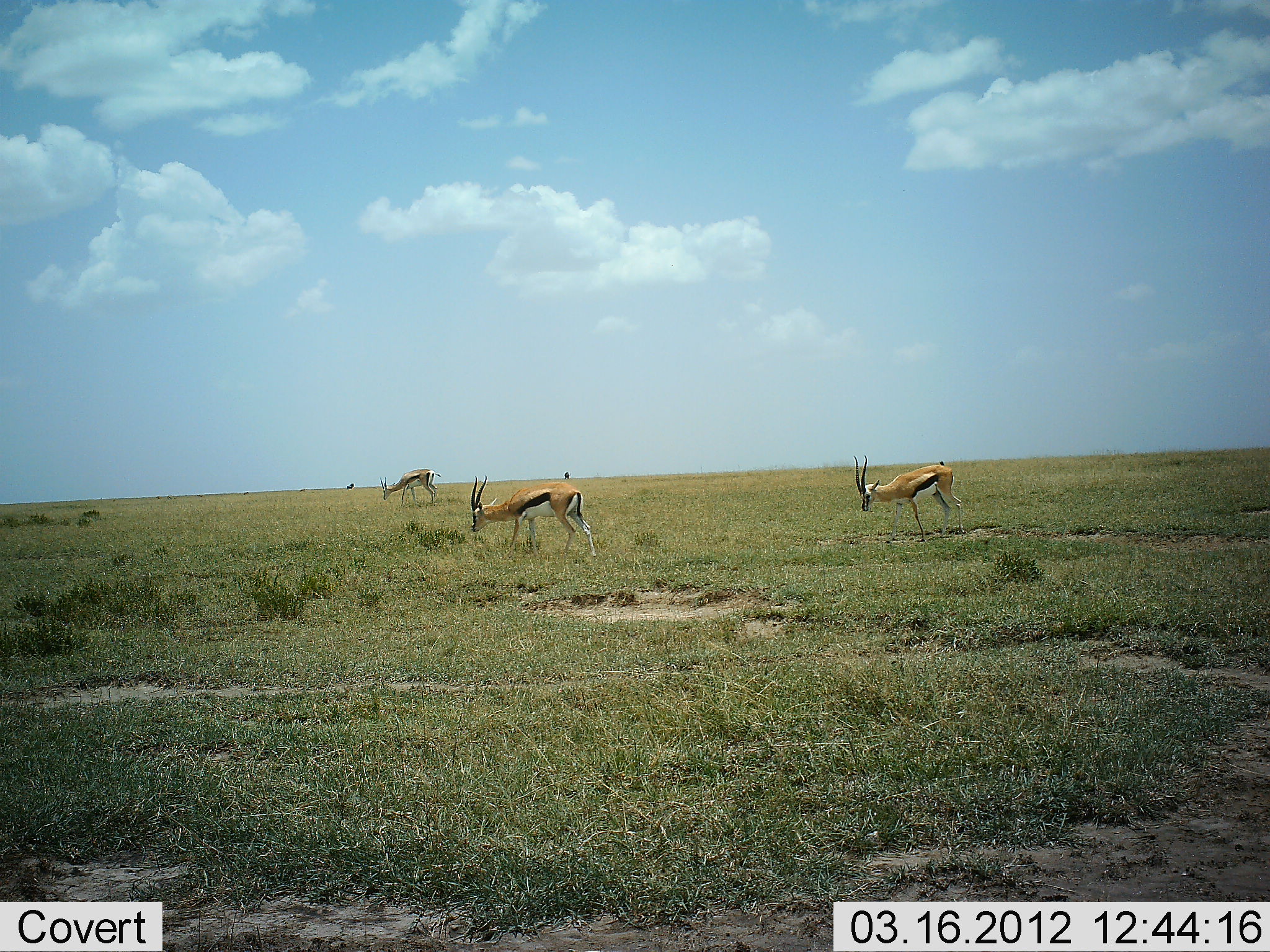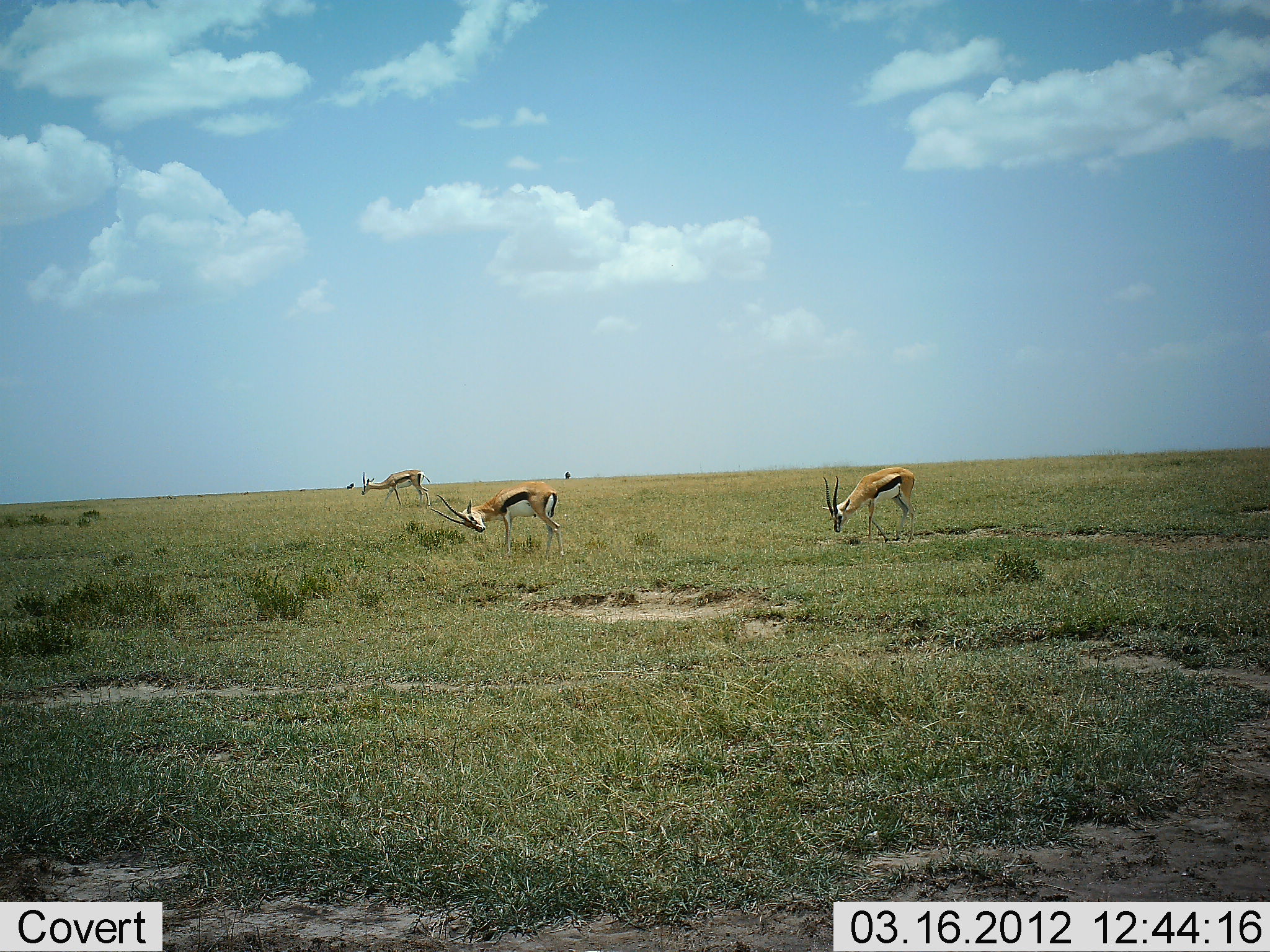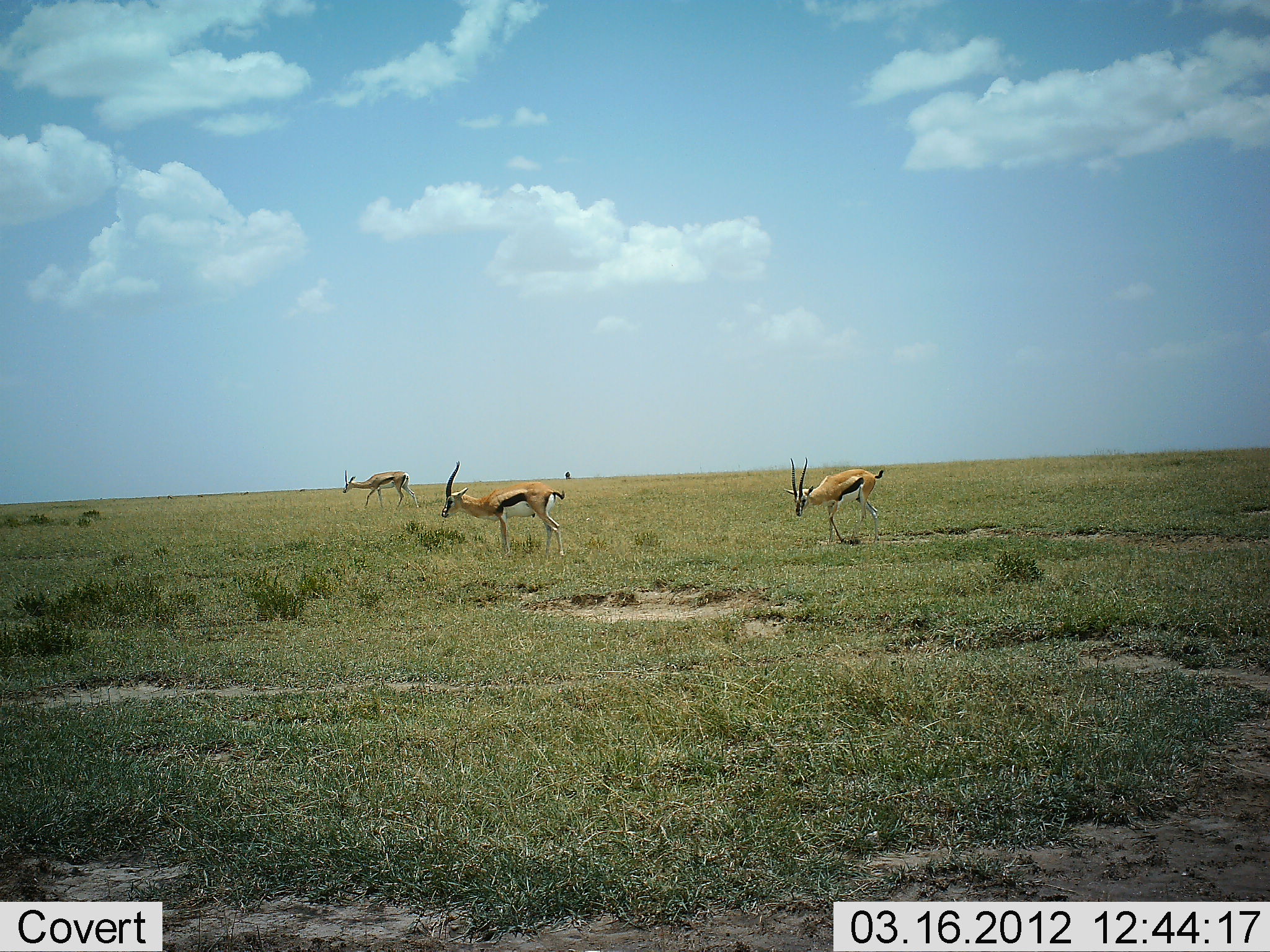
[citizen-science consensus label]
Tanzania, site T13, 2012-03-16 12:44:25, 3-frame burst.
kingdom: Animalia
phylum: Chordata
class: Mammalia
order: Artiodactyla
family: Bovidae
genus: Eudorcas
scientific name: Eudorcas thomsonii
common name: thomson's gazelle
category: gazellethomsons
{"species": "gazellethomsons (thomson's gazelle) (Eudorcas thomsonii)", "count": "3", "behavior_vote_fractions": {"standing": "11%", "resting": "0%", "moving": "68%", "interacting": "0%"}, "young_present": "0%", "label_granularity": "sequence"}